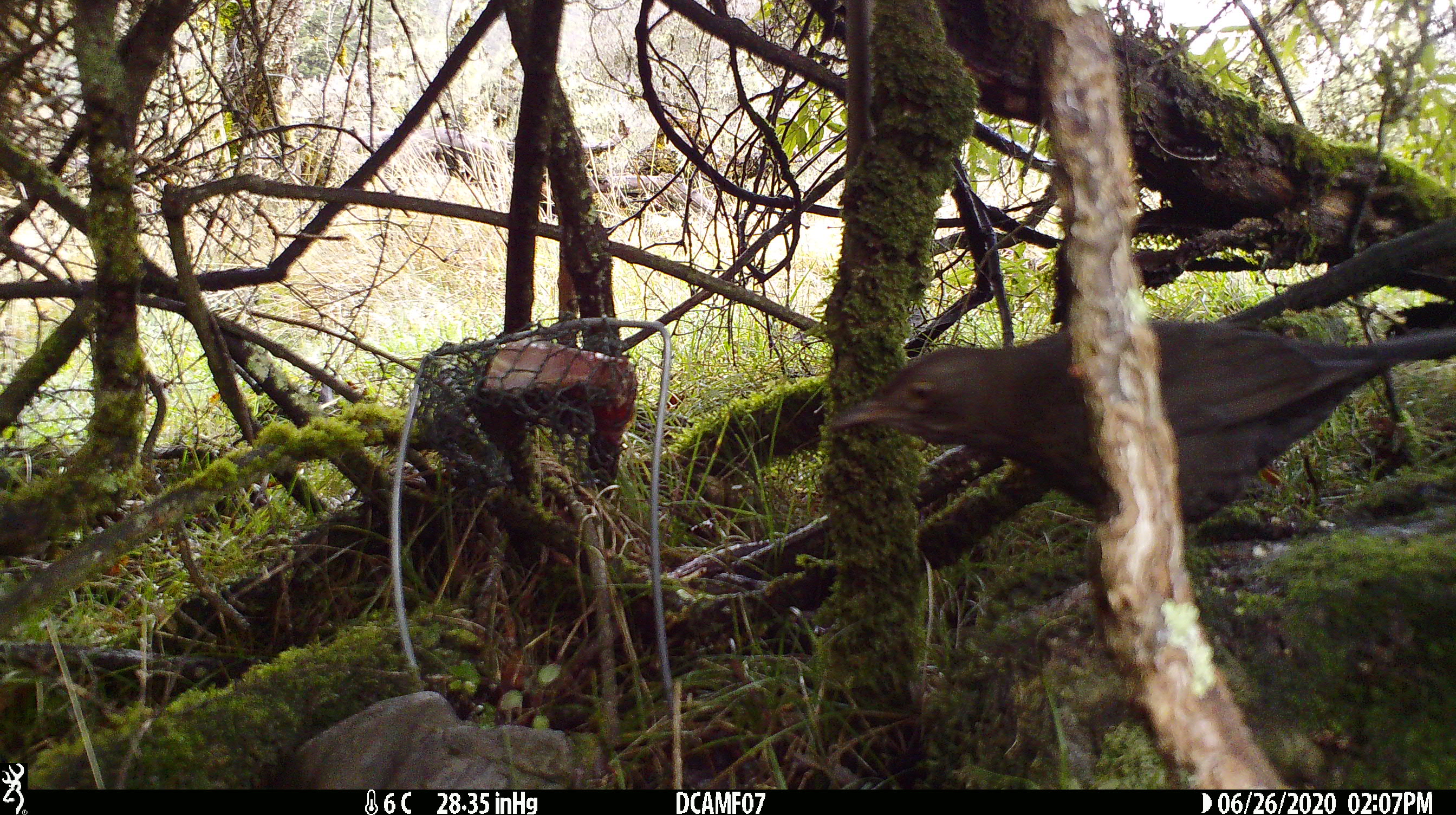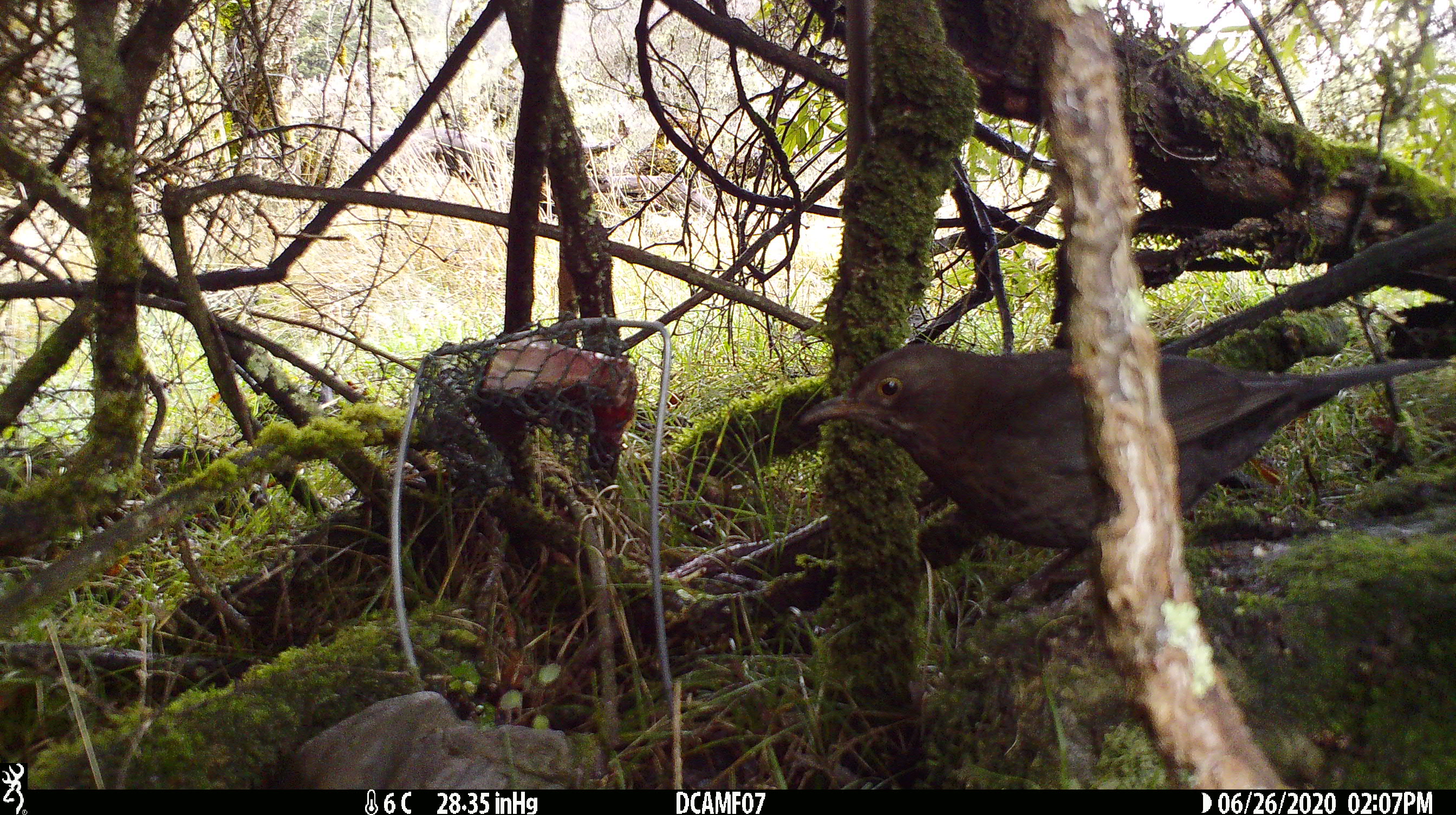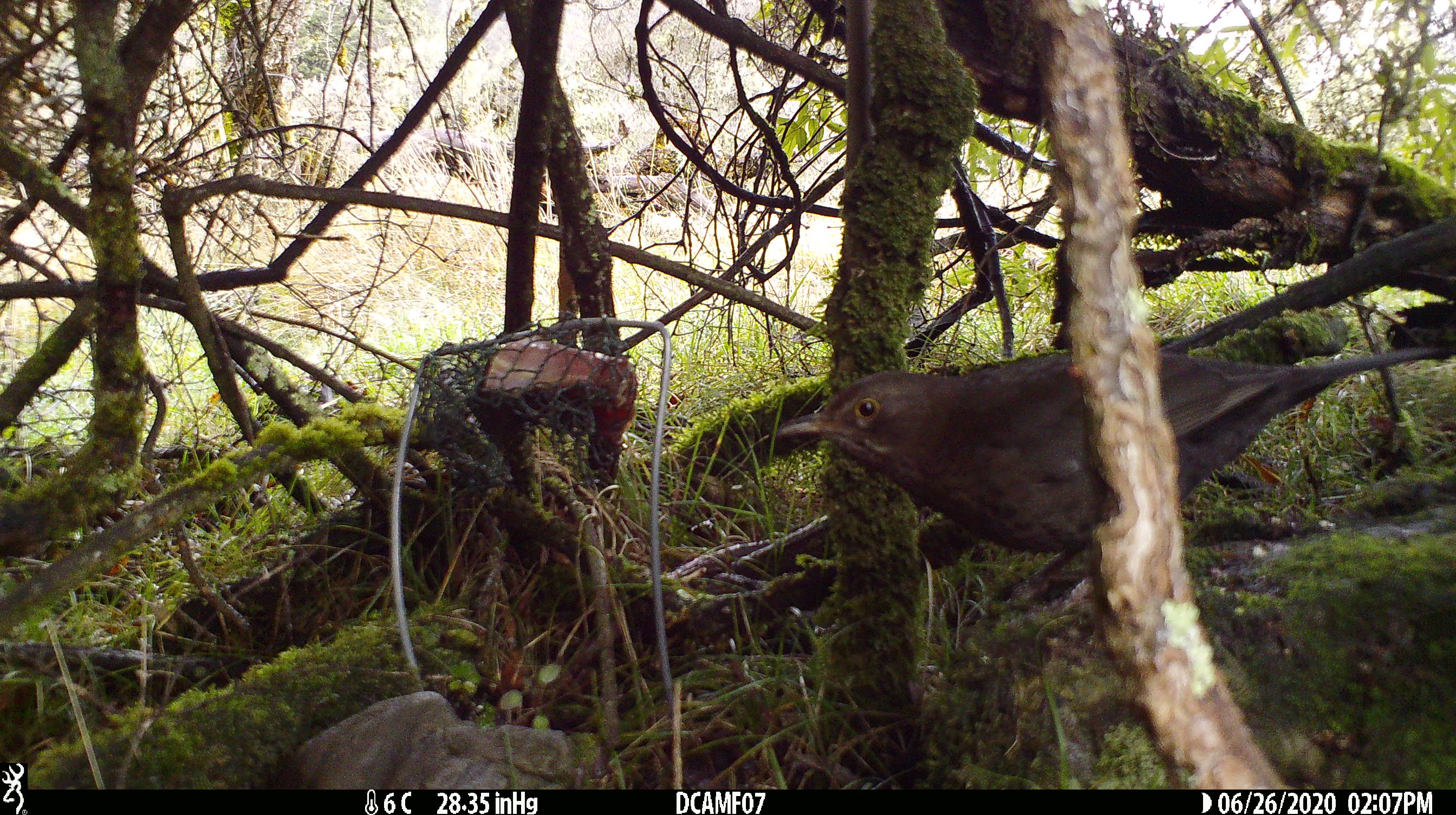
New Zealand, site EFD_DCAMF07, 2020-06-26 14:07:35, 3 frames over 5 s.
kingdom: Animalia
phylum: Chordata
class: Aves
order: Passeriformes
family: Turdidae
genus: Turdus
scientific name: Turdus merula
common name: eurasian blackbird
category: blackbird